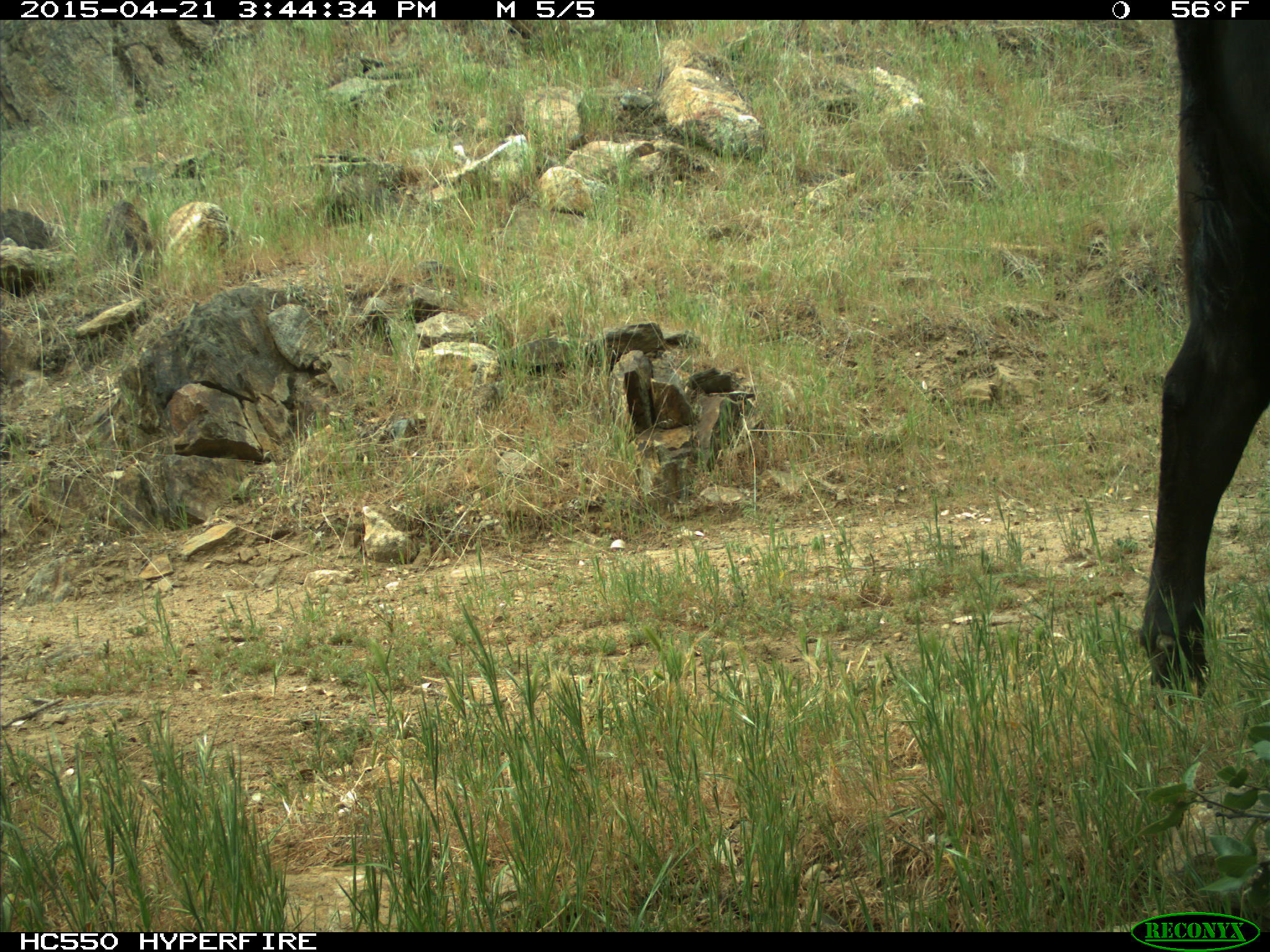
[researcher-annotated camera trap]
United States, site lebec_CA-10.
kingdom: Animalia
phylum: Chordata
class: Mammalia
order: Artiodactyla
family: Bovidae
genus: Bos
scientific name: Bos taurus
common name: domestic cow